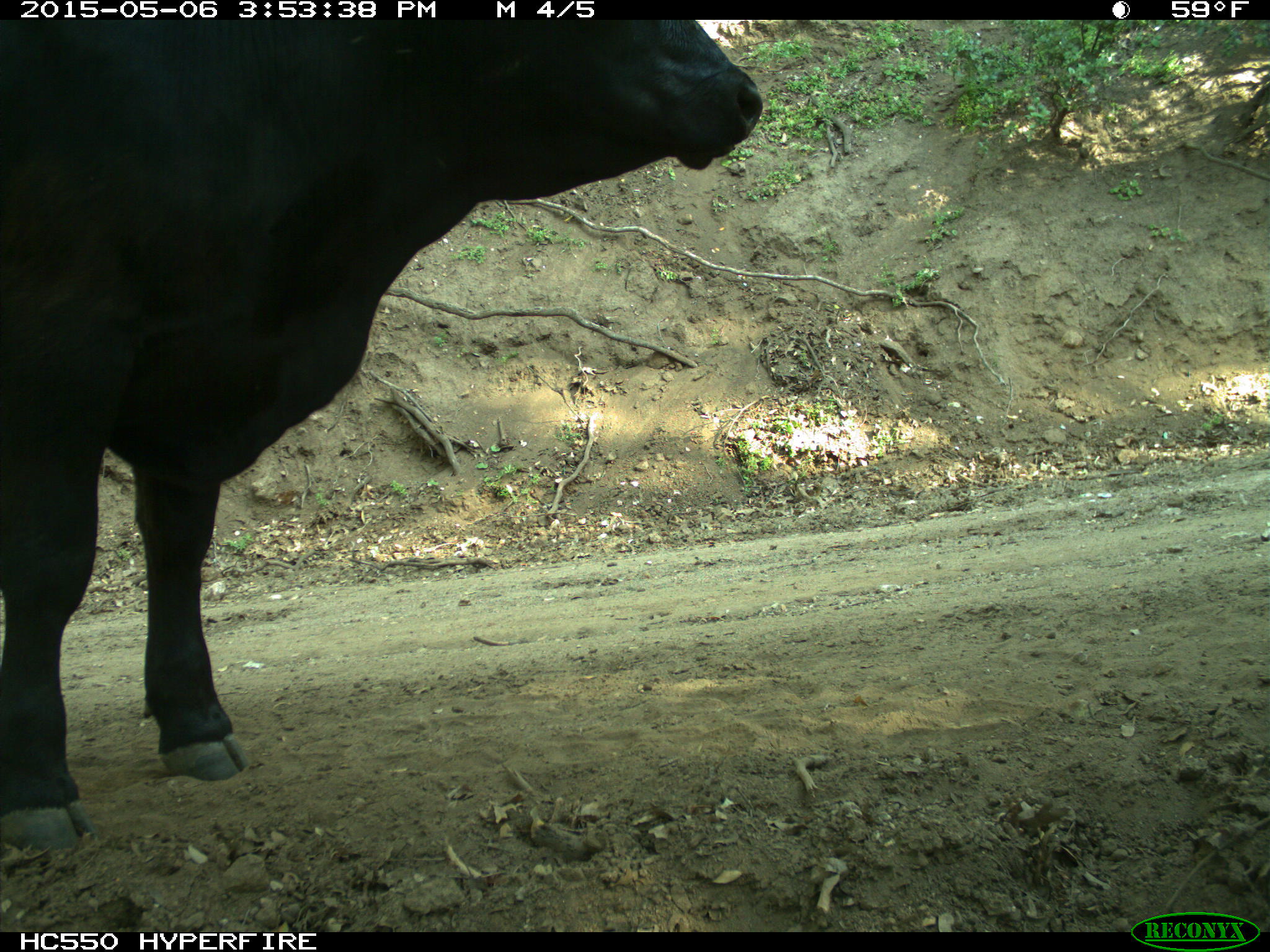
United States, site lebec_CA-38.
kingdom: Animalia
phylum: Chordata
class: Mammalia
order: Artiodactyla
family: Bovidae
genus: Bos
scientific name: Bos taurus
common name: domestic cow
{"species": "Bos taurus (domestic cow)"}